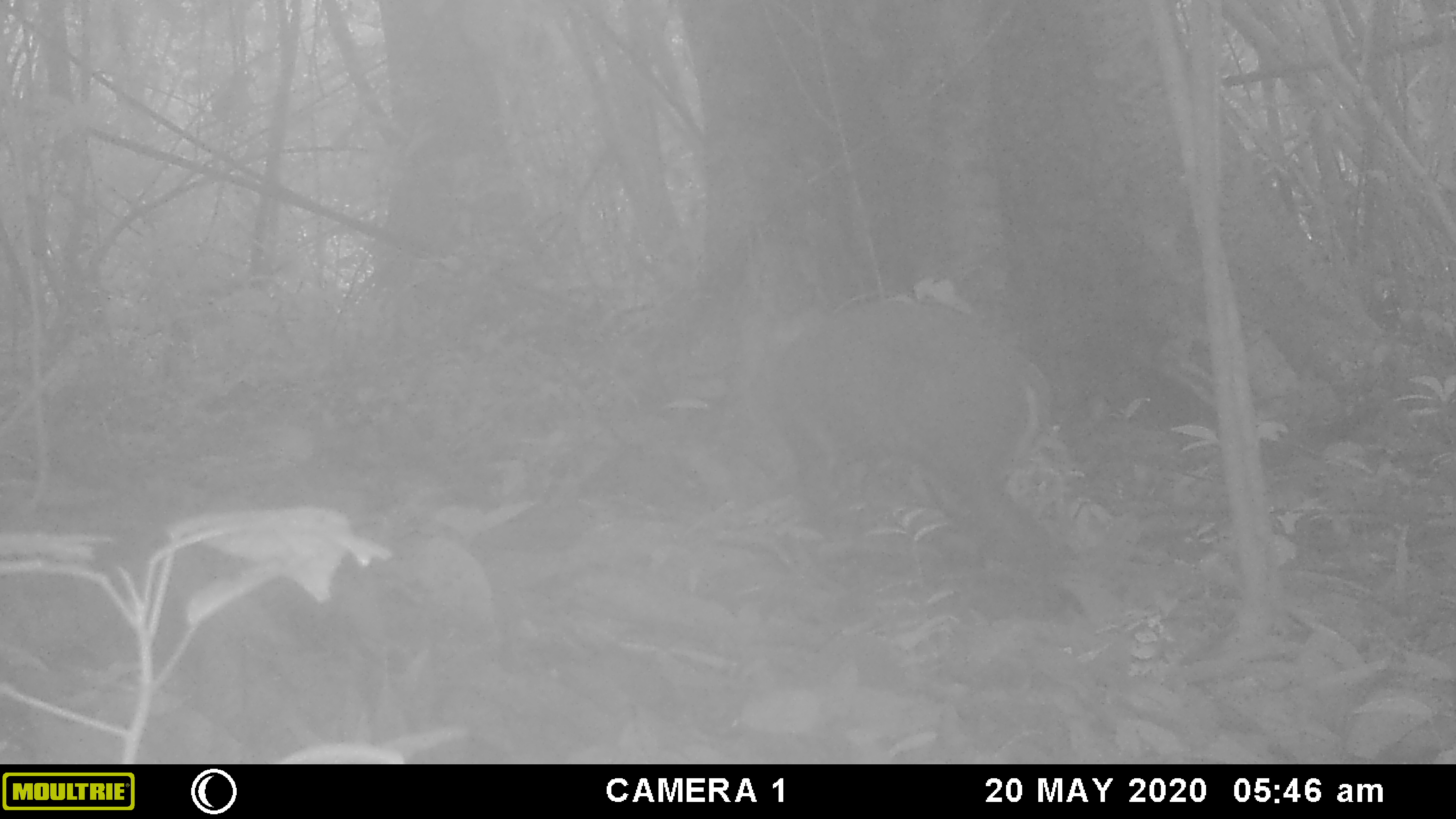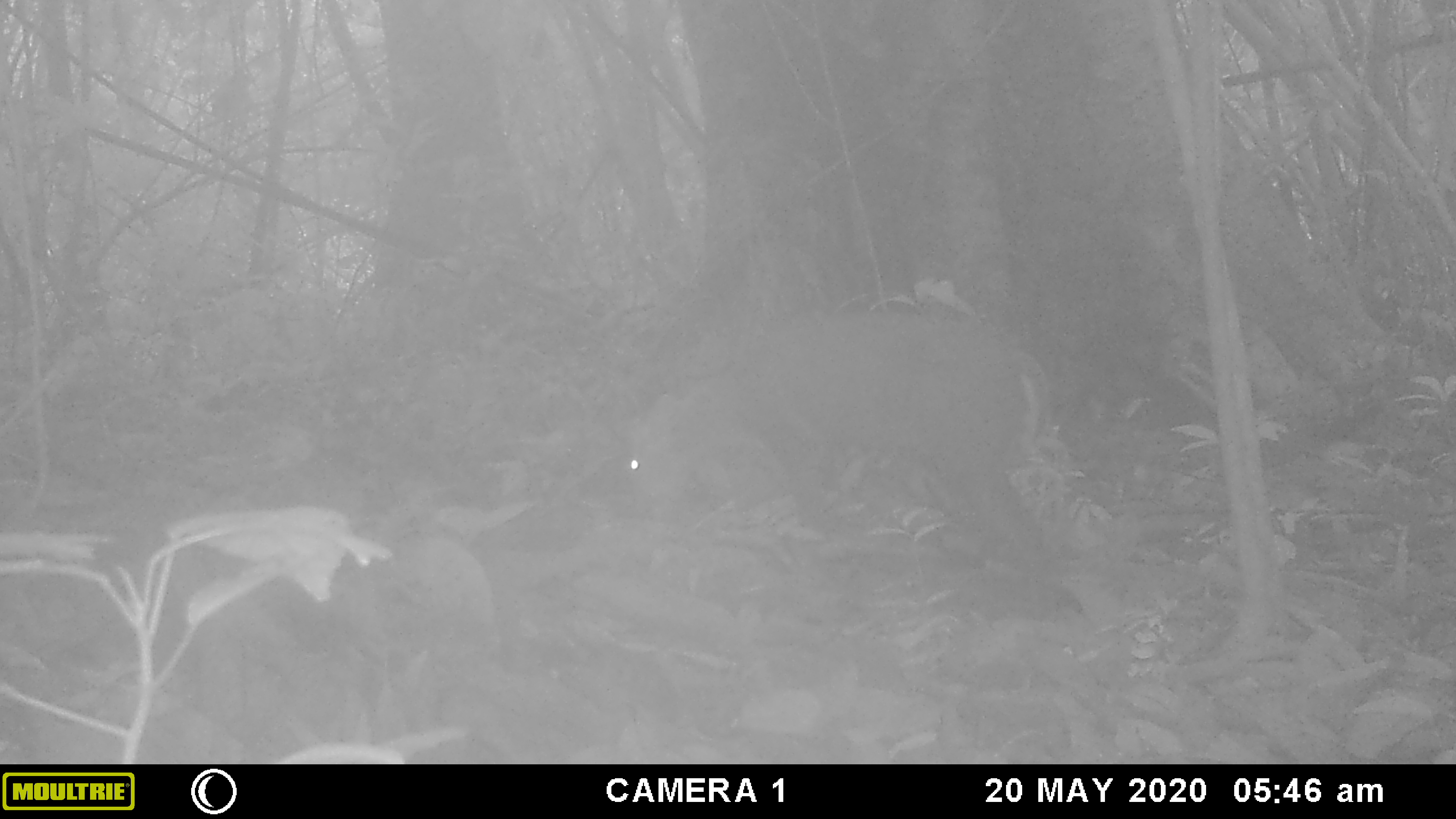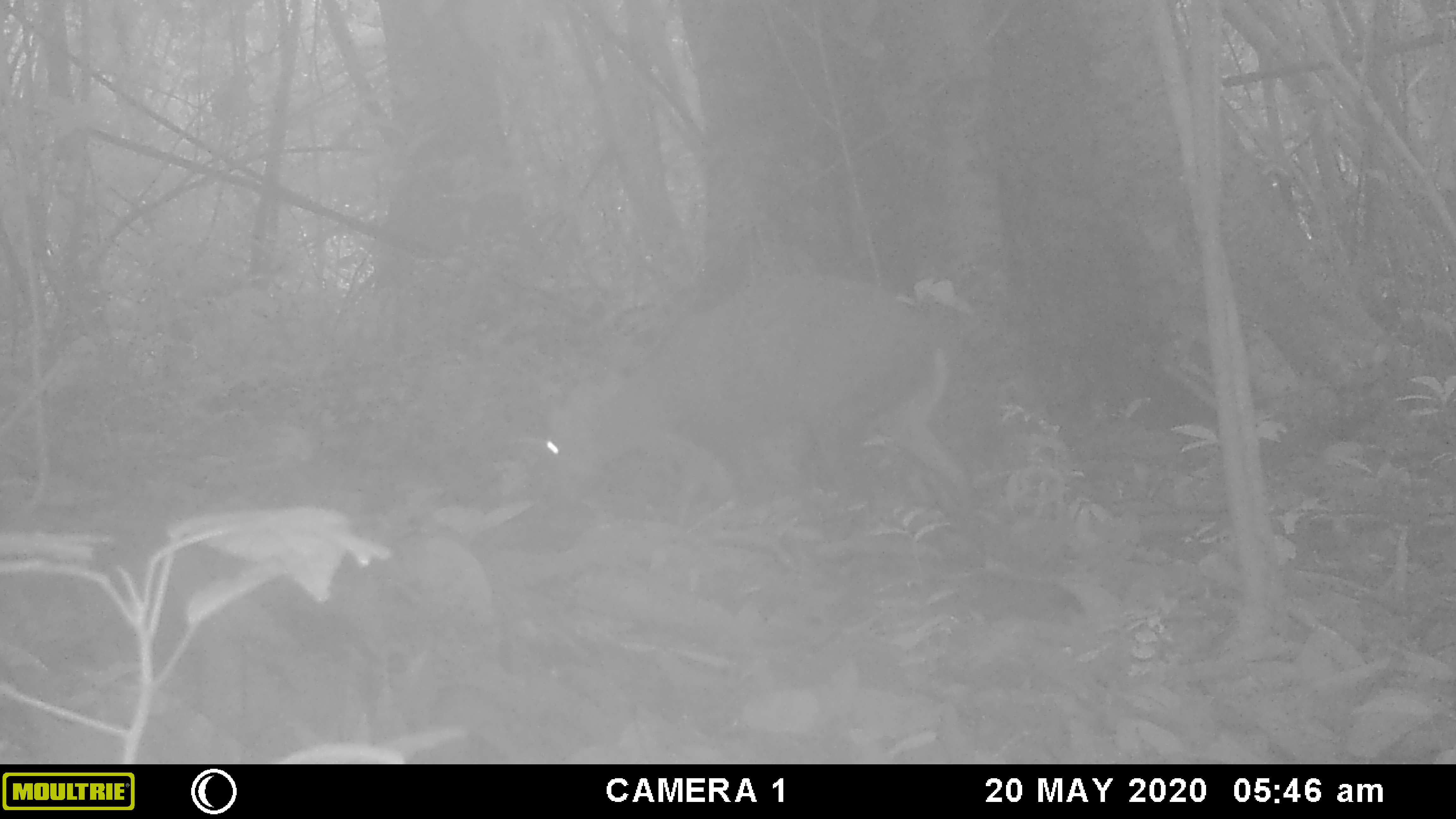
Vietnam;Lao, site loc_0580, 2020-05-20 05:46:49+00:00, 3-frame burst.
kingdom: Animalia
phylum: Chordata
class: Mammalia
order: Artiodactyla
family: Cervidae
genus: Muntiacus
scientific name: Muntiacus rooseveltorum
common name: roosevelt's muntjac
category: roosevelts muntjac group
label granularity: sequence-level